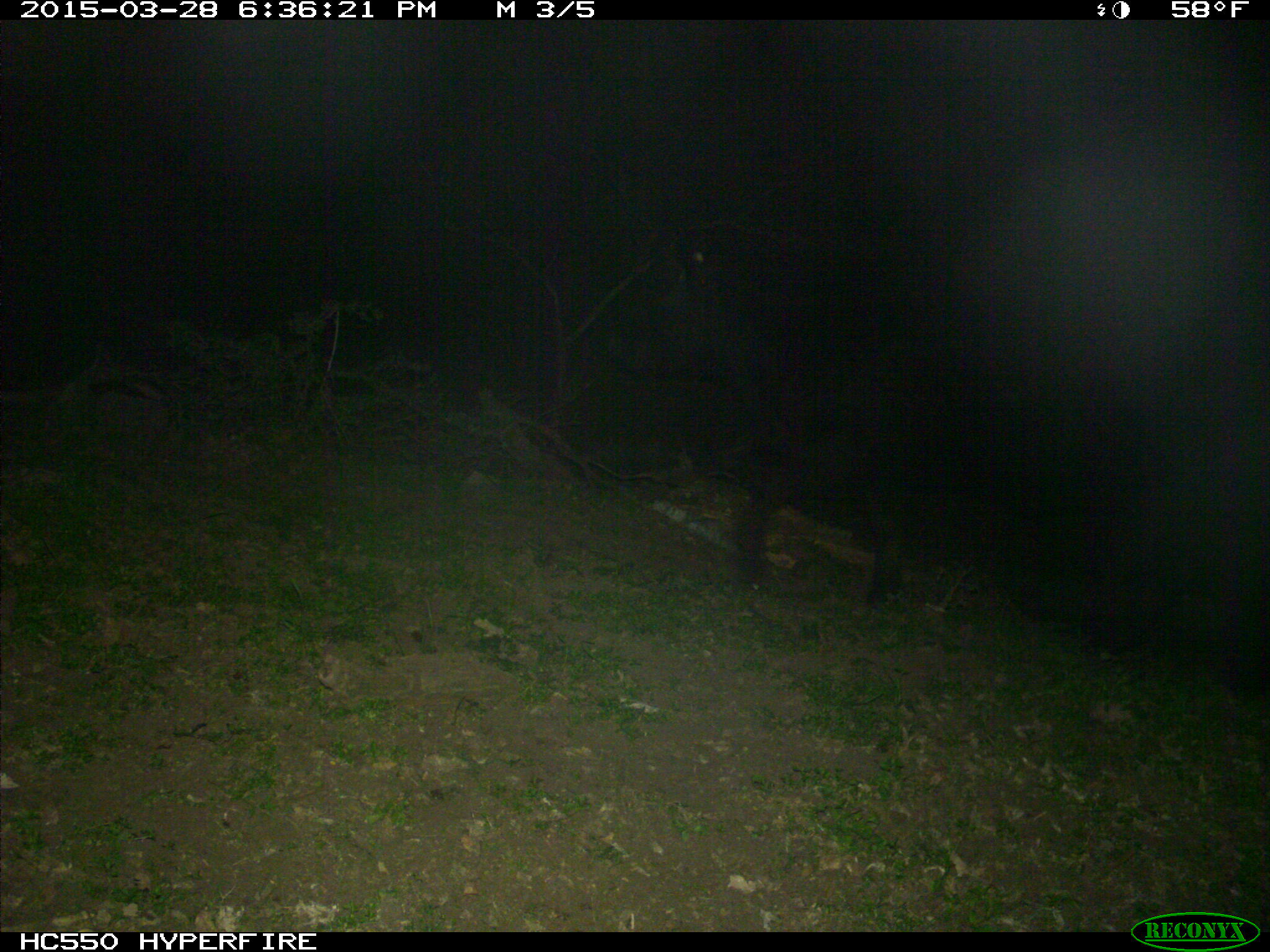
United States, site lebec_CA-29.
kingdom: Animalia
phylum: Chordata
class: Mammalia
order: Artiodactyla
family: Bovidae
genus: Bos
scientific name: Bos taurus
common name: domestic cow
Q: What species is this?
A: Bos taurus (domestic cow).